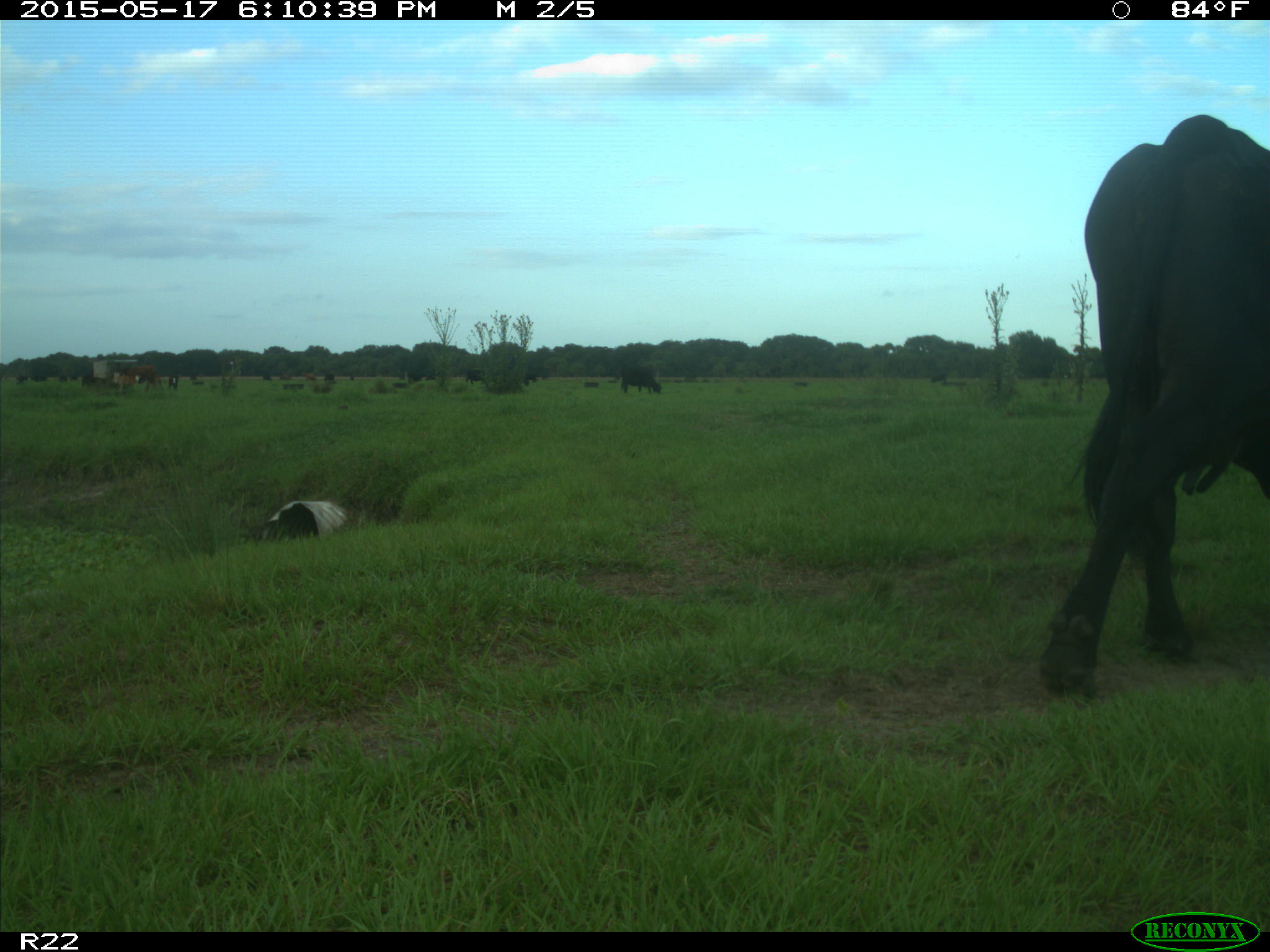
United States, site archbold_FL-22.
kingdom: Animalia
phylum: Chordata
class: Mammalia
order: Artiodactyla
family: Bovidae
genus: Bos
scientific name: Bos taurus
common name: domestic cow